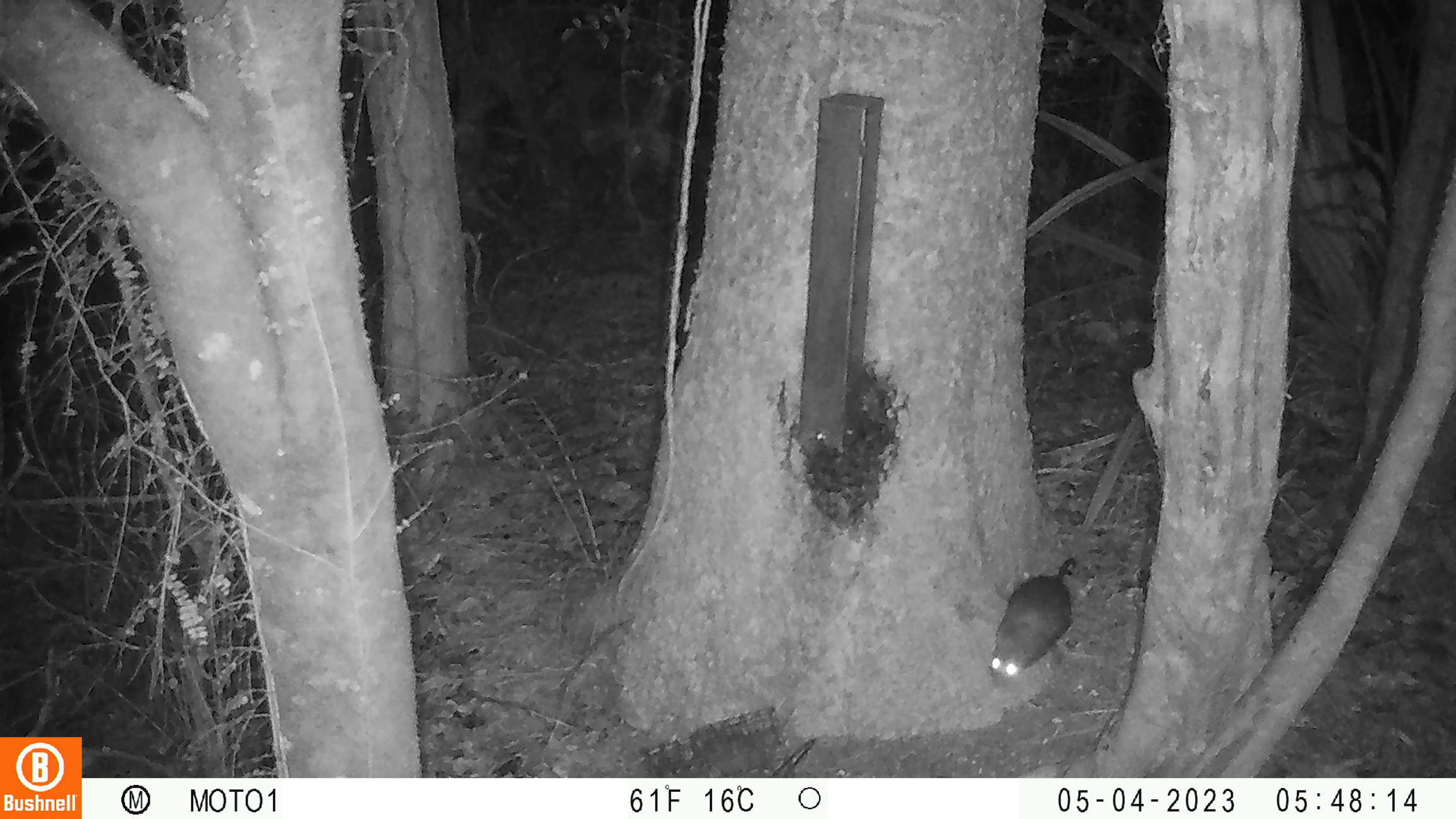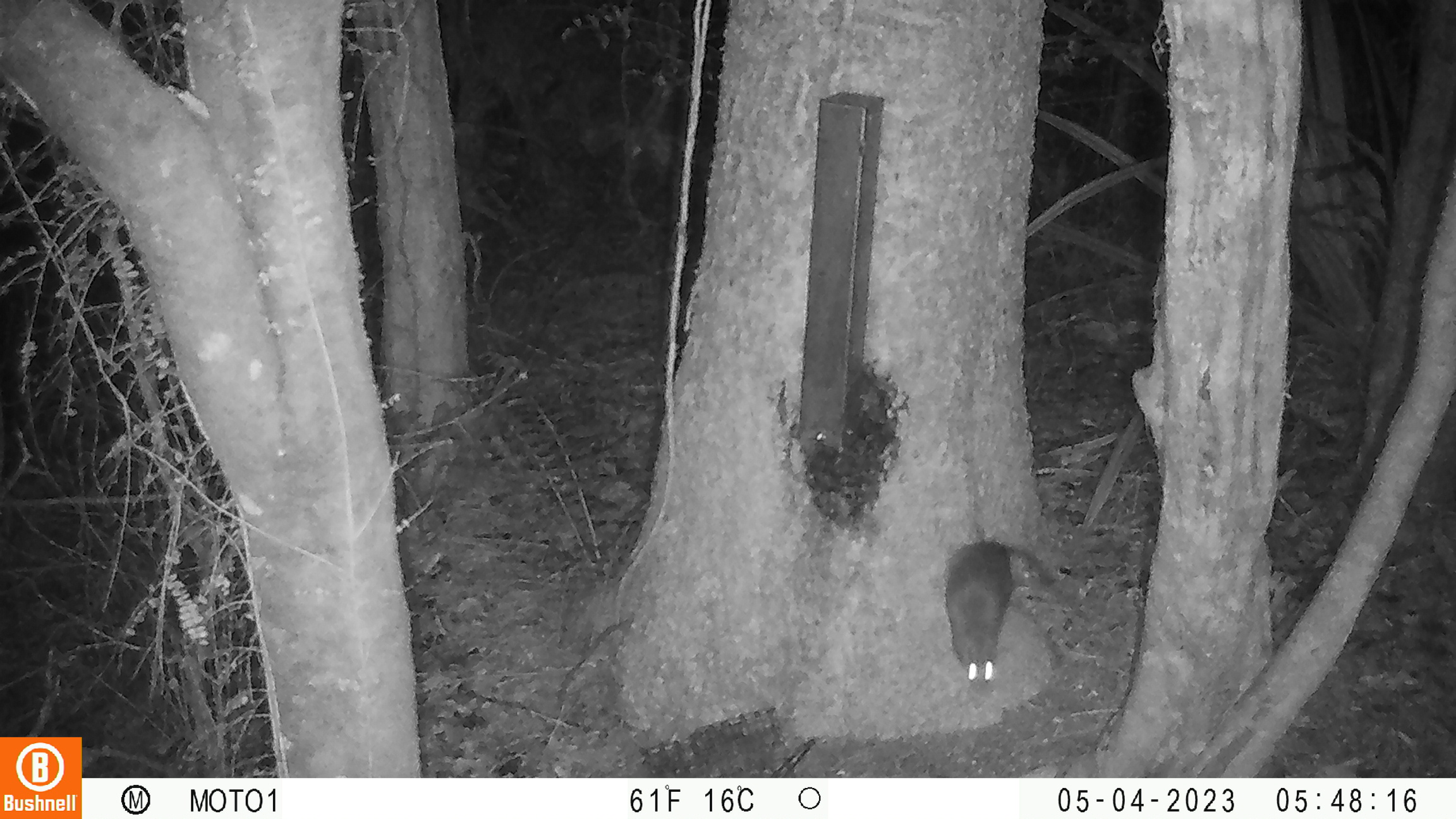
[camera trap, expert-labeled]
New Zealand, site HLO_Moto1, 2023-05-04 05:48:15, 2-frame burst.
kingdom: Animalia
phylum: Chordata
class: Mammalia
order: Rodentia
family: Muridae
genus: Rattus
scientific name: Rattus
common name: rat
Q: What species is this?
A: Rat (Rattus).